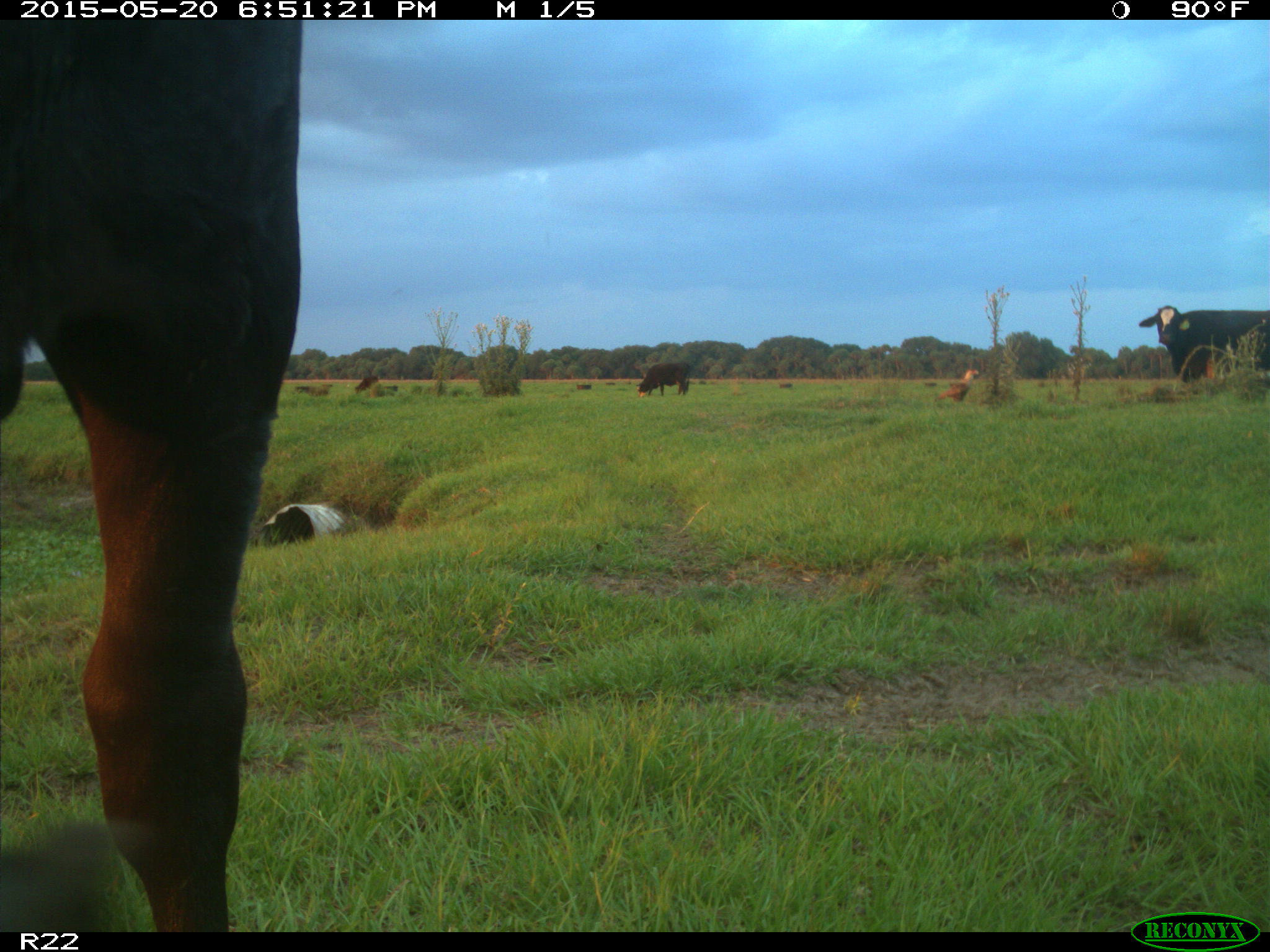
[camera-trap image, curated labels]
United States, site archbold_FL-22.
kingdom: Animalia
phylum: Chordata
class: Mammalia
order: Artiodactyla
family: Bovidae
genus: Bos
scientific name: Bos taurus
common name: domestic cow